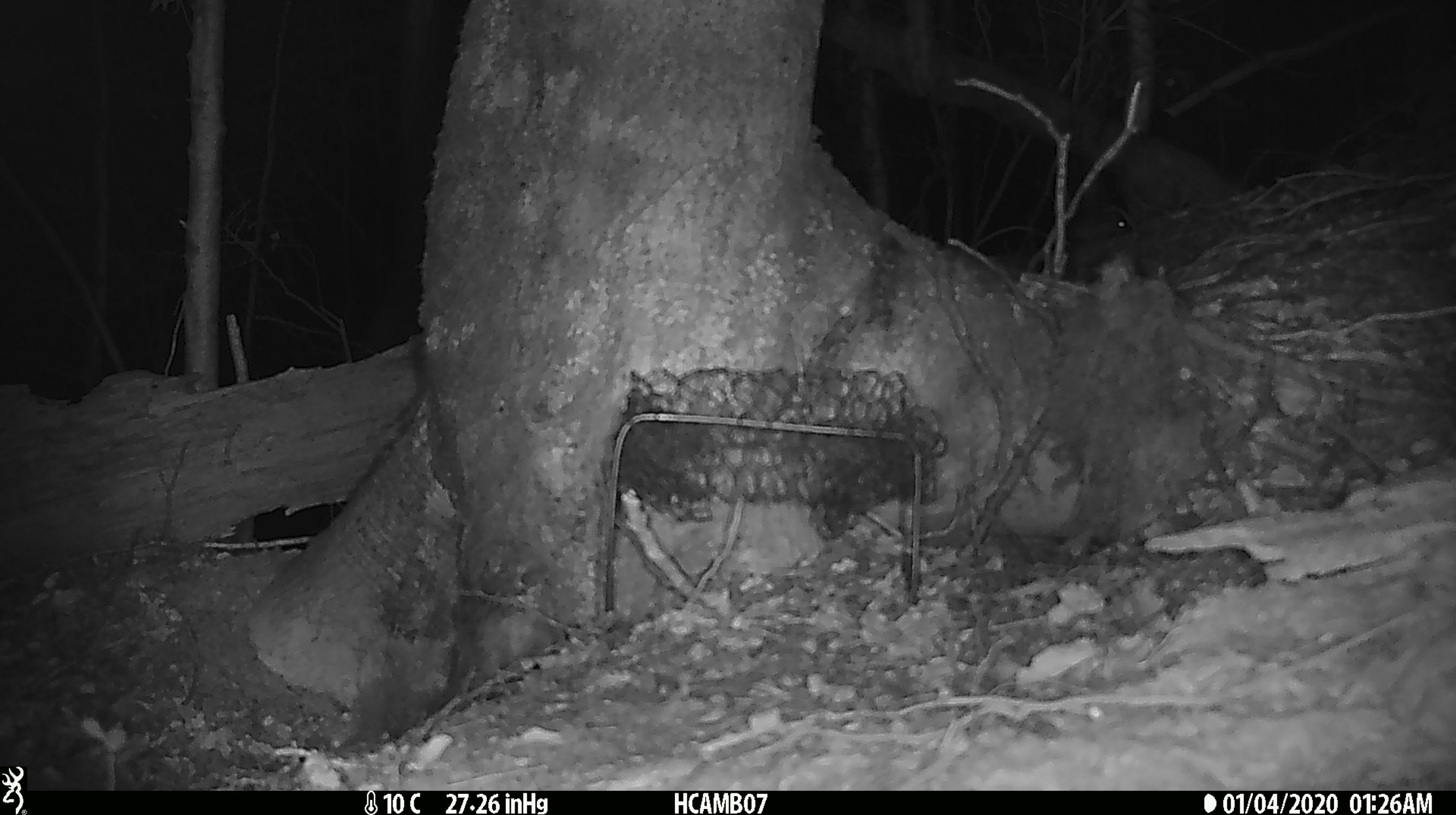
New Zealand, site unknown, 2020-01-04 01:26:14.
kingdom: Animalia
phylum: Chordata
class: Mammalia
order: Rodentia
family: Muridae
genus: Mus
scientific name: Mus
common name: mouse